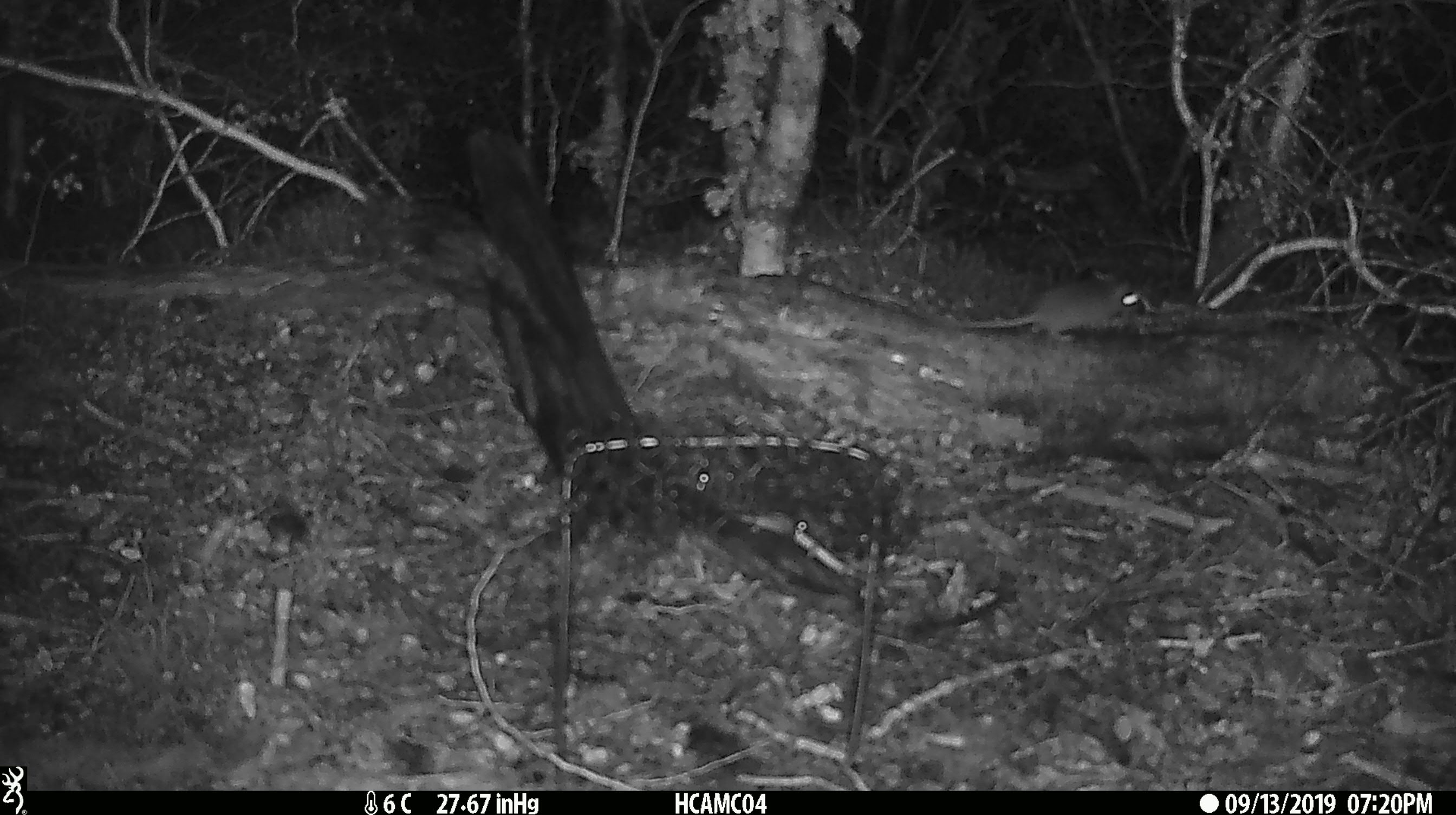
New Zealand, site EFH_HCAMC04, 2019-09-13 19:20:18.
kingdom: Animalia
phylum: Chordata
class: Mammalia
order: Rodentia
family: Muridae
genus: Mus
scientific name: Mus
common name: mouse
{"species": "mouse (Mus)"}